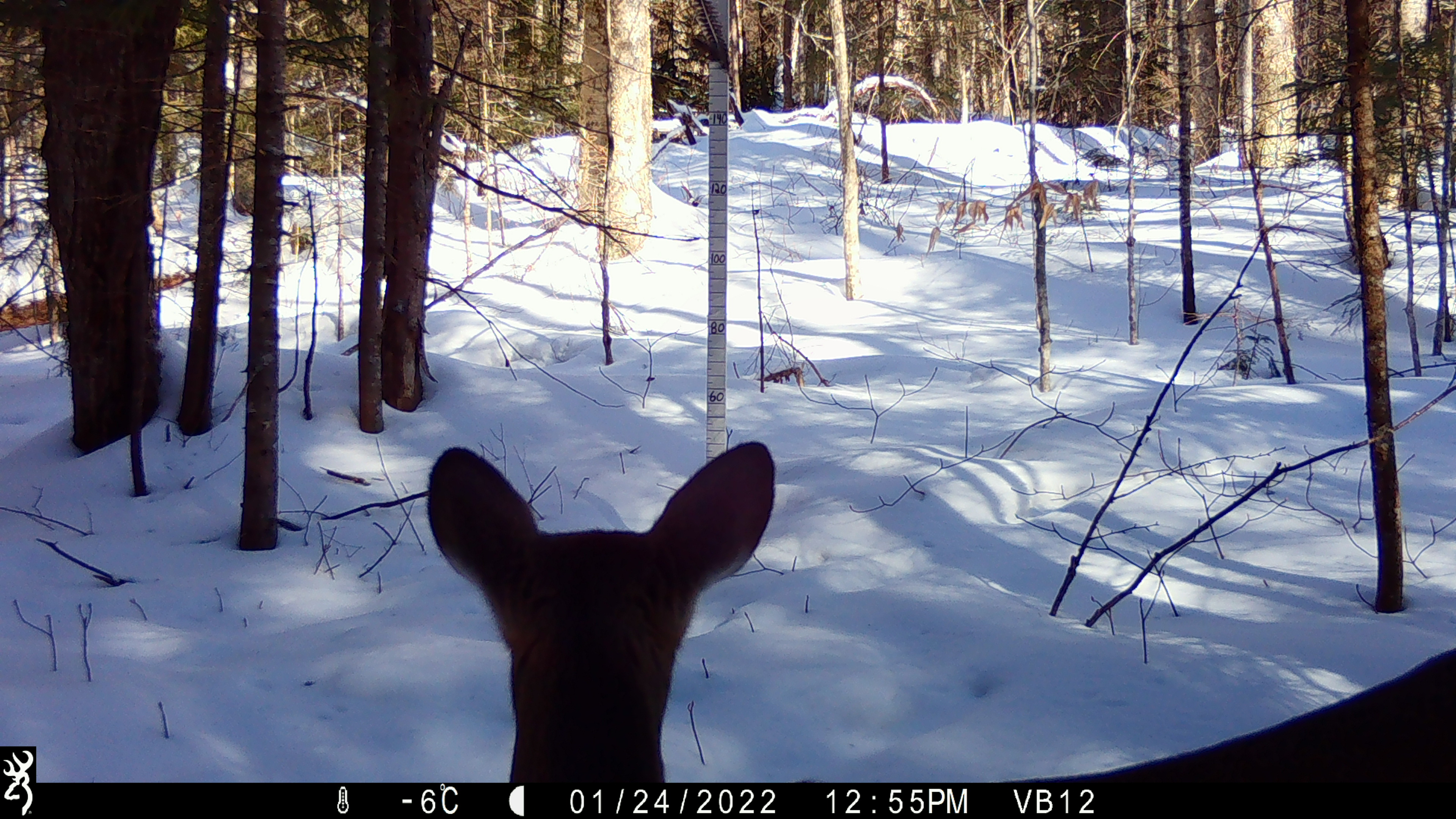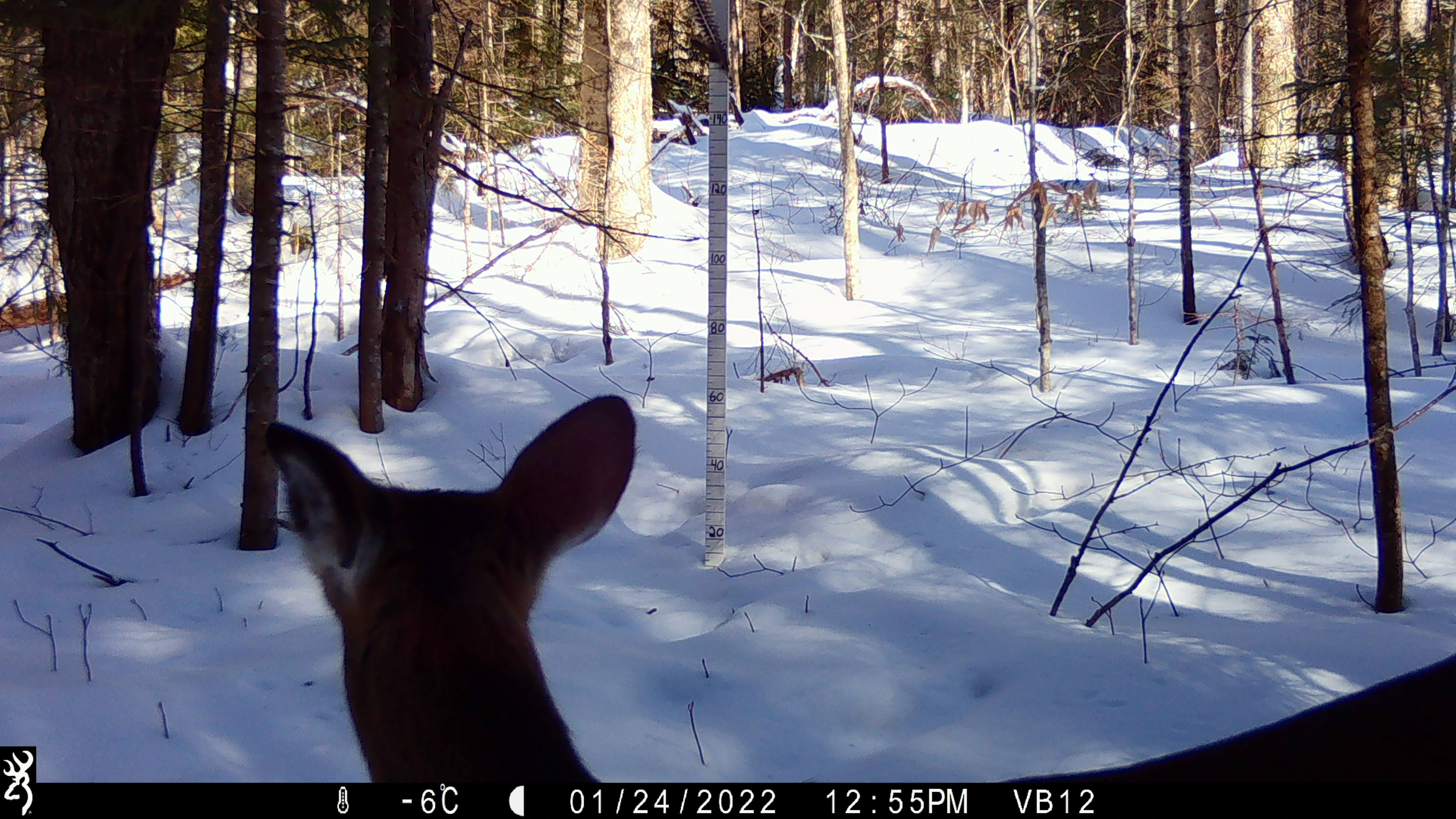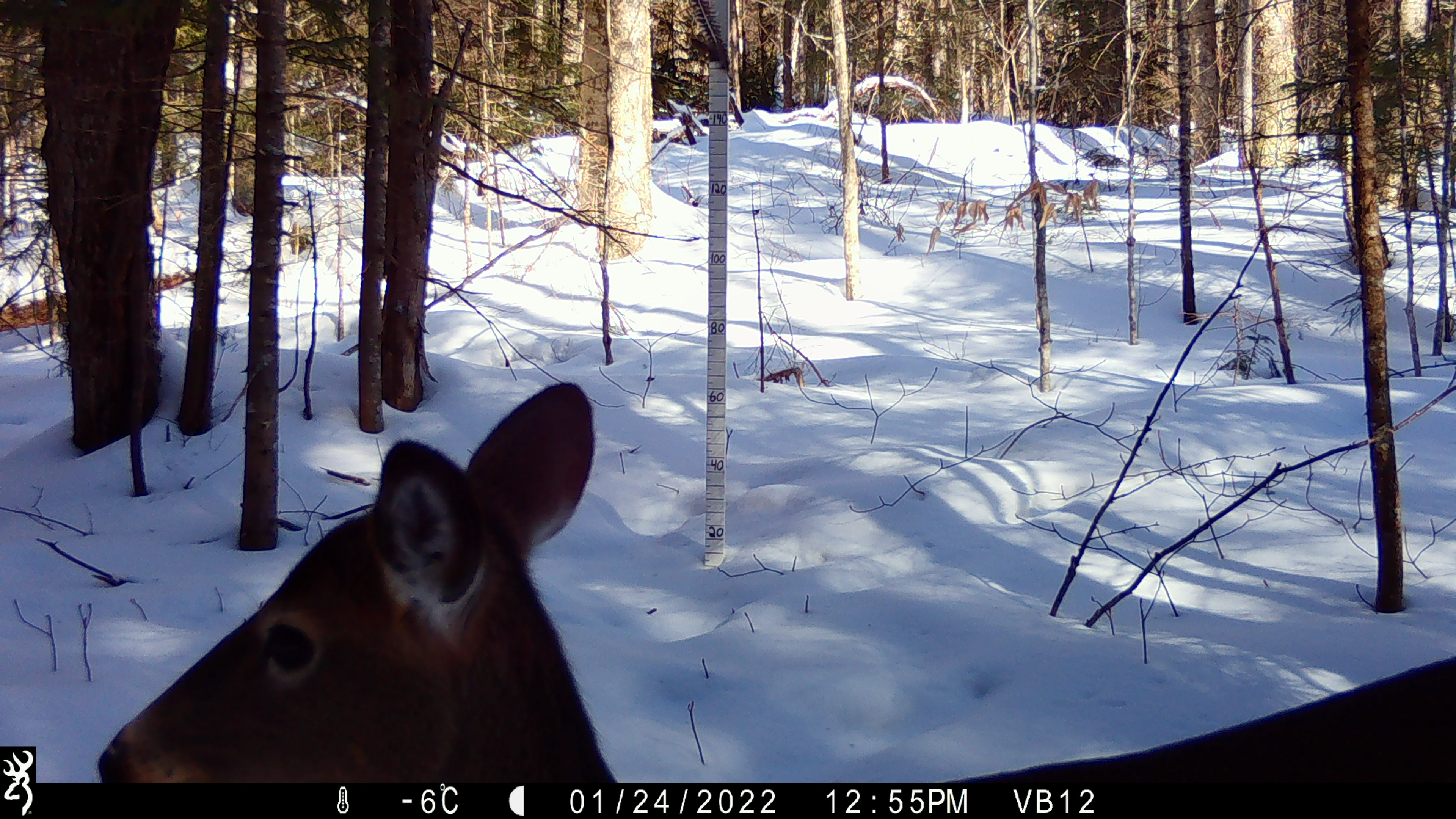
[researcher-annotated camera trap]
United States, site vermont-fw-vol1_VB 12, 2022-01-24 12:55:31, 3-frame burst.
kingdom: Animalia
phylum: Chordata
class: Mammalia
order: Artiodactyla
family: Cervidae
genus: Odocoileus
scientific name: Odocoileus virginianus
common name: white-tailed deer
White-tailed deer (Odocoileus virginianus).